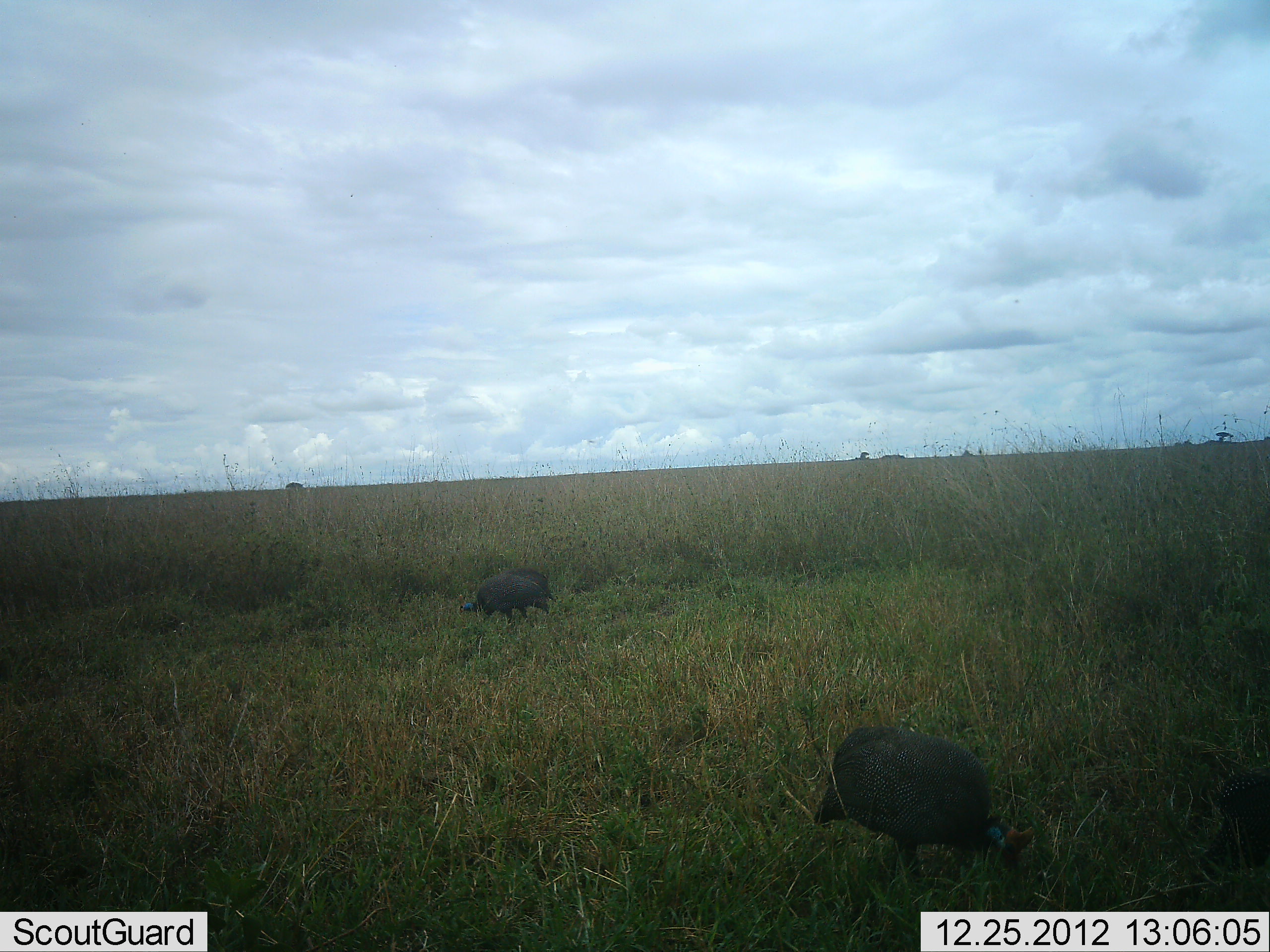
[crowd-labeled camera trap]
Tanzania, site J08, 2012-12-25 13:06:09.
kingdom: Animalia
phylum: Chordata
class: Aves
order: Galliformes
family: Numididae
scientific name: Numididae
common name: guinea fowl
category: guineafowl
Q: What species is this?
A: Guineafowl (guinea fowl) (Numididae).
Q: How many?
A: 2.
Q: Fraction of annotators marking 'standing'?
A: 26%.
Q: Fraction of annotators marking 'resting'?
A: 0%.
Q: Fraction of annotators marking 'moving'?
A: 9%.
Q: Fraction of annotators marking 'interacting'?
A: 0%.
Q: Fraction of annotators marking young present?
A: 0%.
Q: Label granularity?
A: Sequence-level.